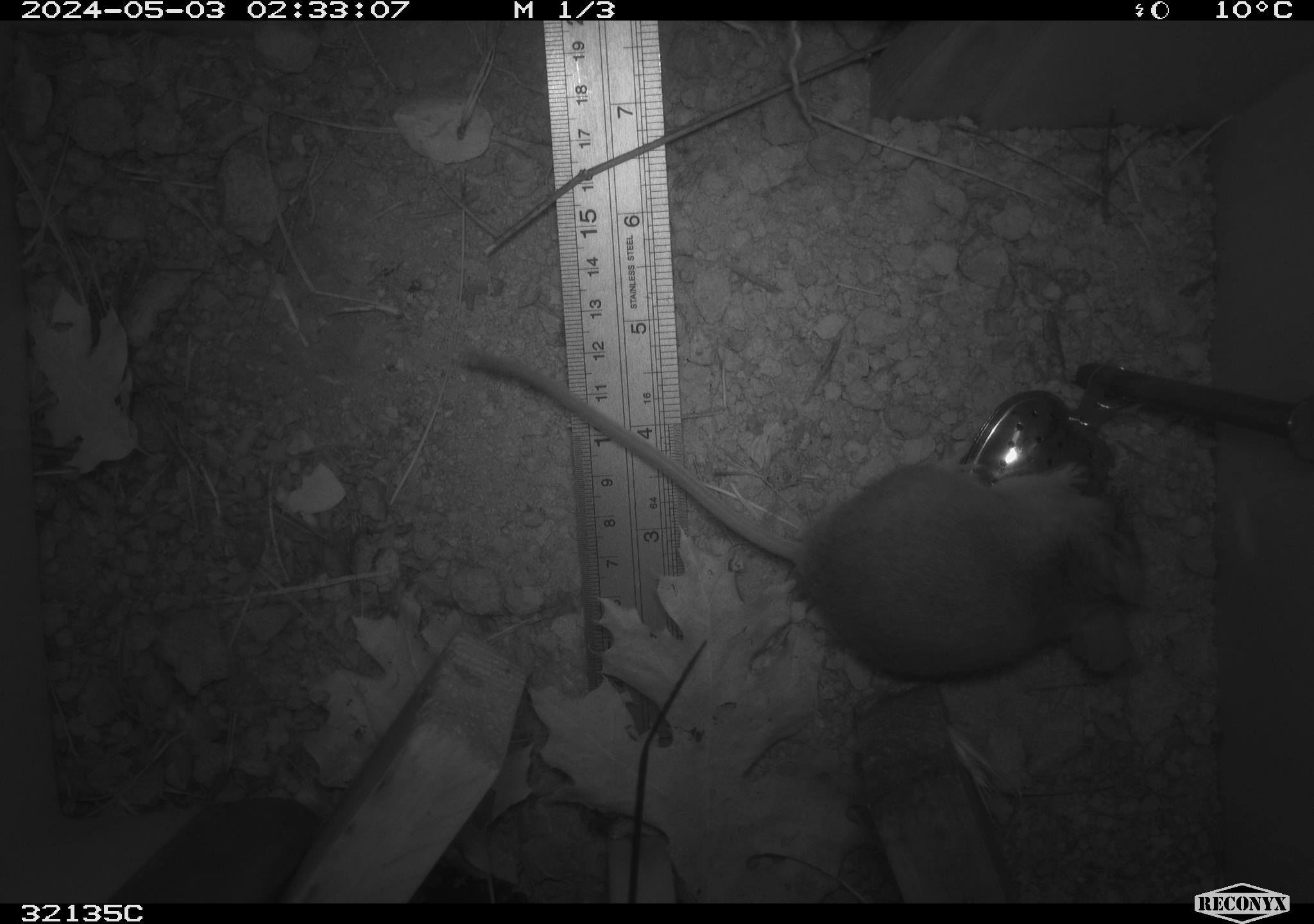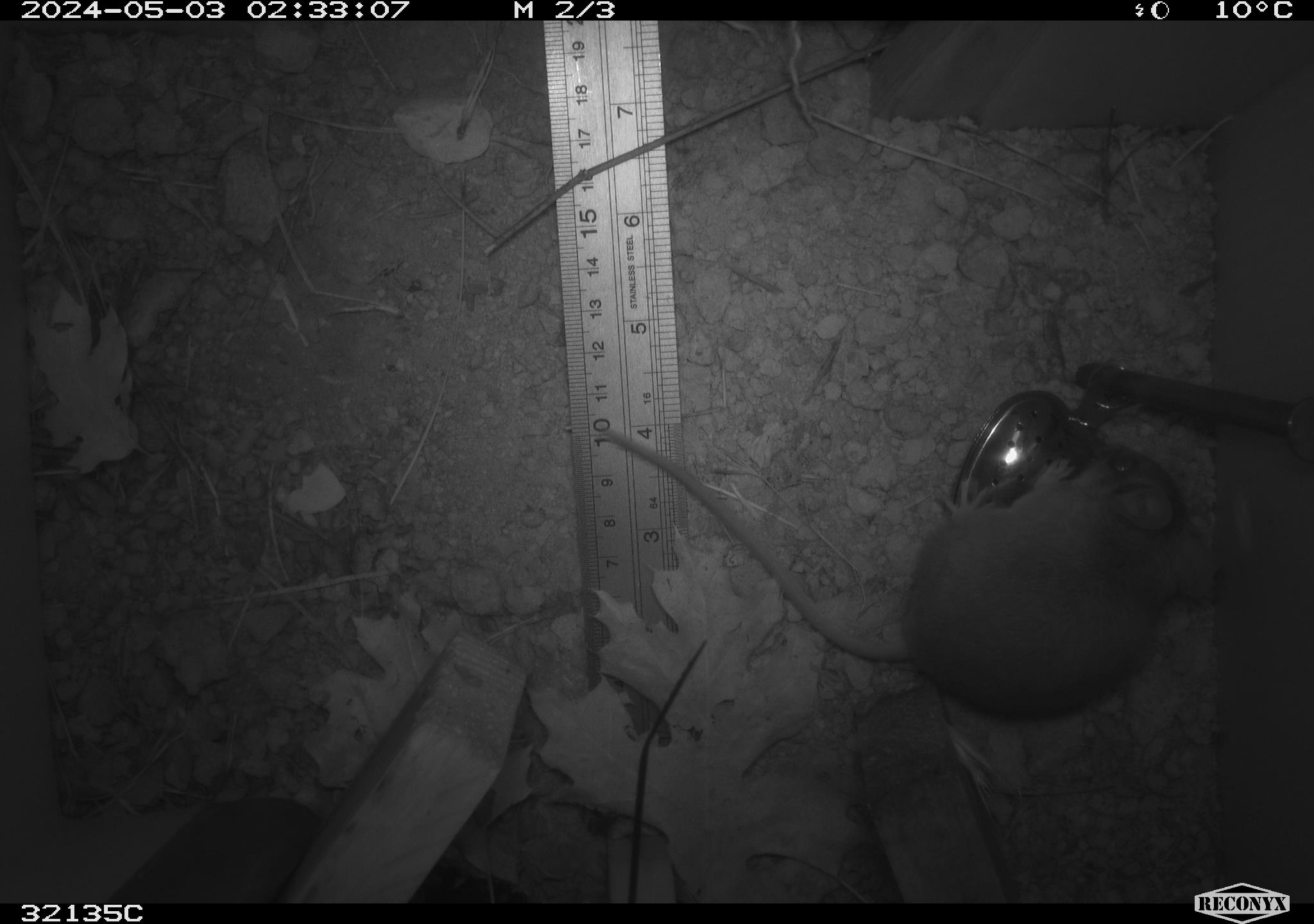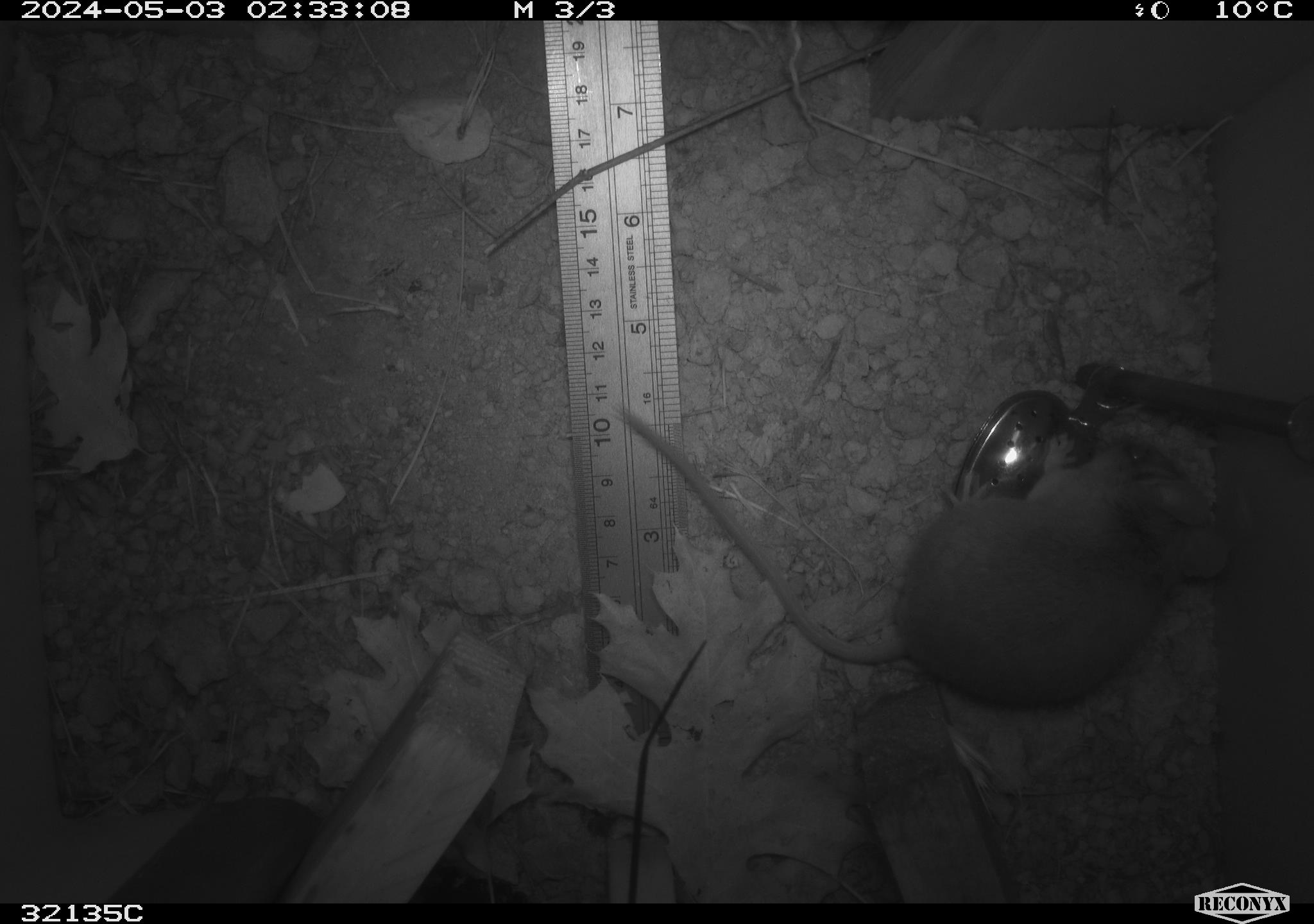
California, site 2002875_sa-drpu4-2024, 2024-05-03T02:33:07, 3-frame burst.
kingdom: Animalia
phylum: Chordata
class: Mammalia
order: Rodentia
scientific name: Rodentia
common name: rodent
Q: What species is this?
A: Rodent (Rodentia).